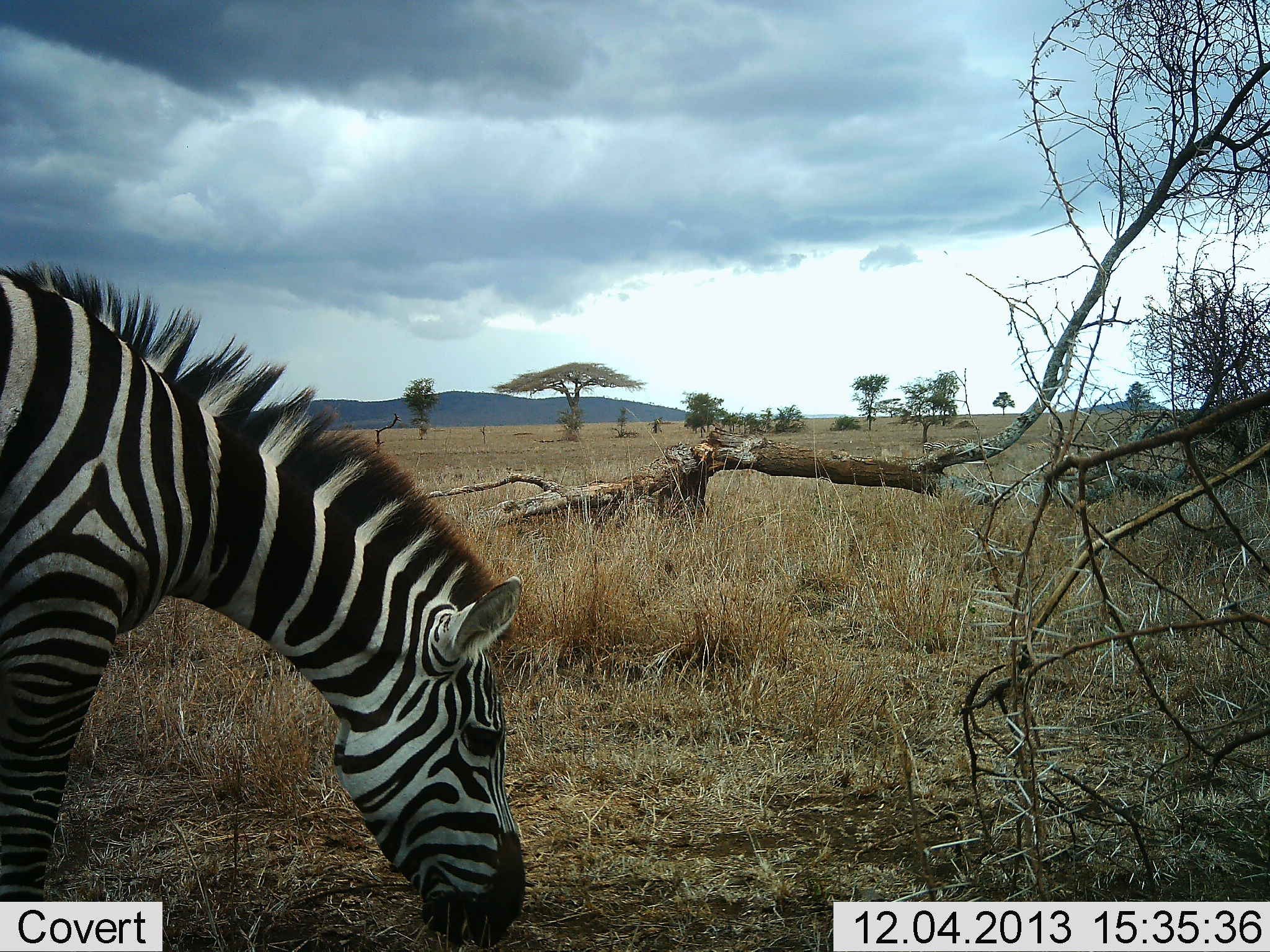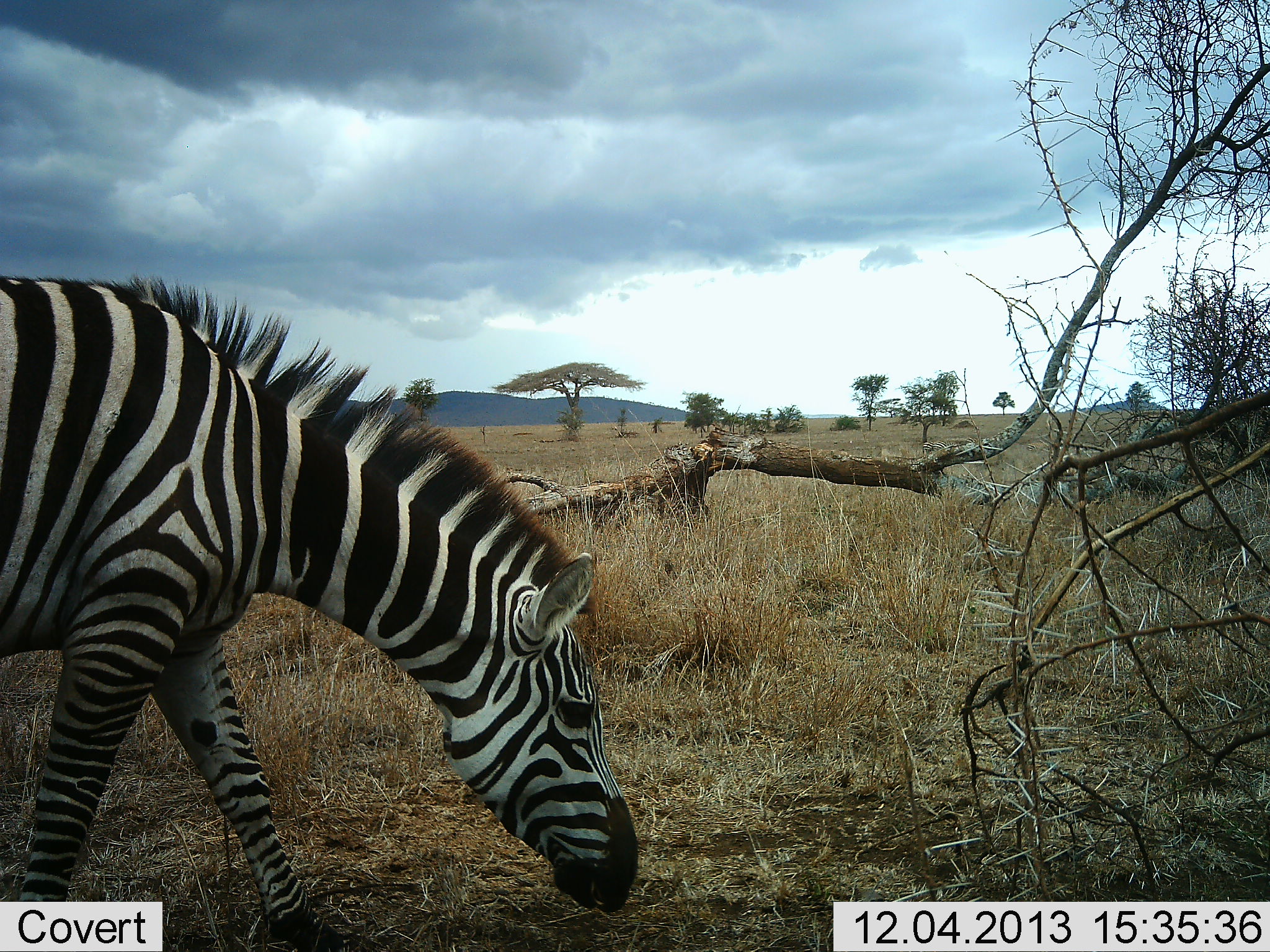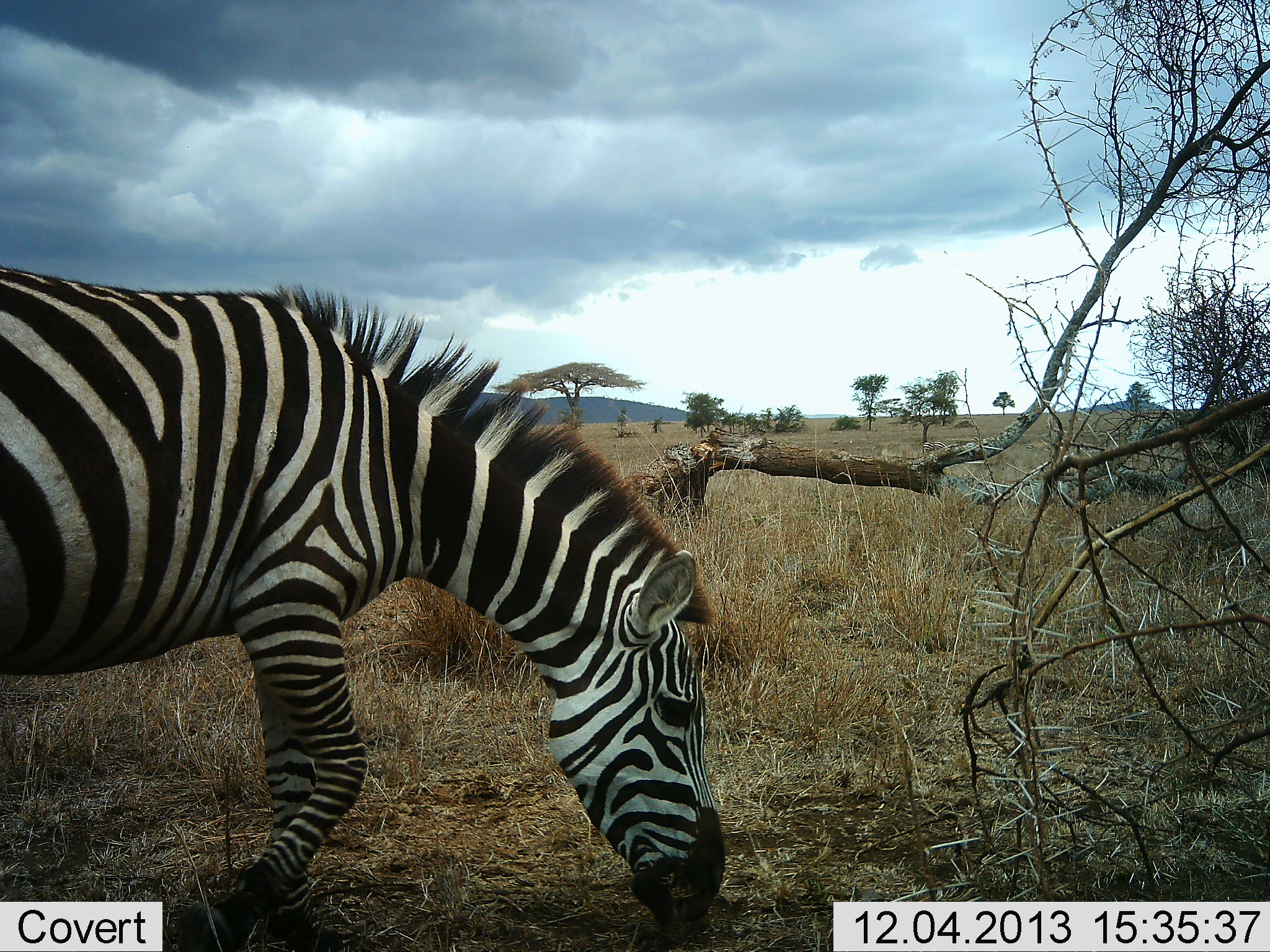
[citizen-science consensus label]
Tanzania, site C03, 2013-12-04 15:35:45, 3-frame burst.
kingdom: Animalia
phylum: Chordata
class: Mammalia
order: Perissodactyla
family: Equidae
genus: Equus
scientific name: Equus quagga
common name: plains zebra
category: zebra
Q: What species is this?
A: Zebra (plains zebra) (Equus quagga).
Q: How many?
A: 1.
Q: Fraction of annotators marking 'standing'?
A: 0%.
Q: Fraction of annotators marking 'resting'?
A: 0%.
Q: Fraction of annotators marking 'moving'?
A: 40%.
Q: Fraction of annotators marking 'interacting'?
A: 0%.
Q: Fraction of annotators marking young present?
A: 0%.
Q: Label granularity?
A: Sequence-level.